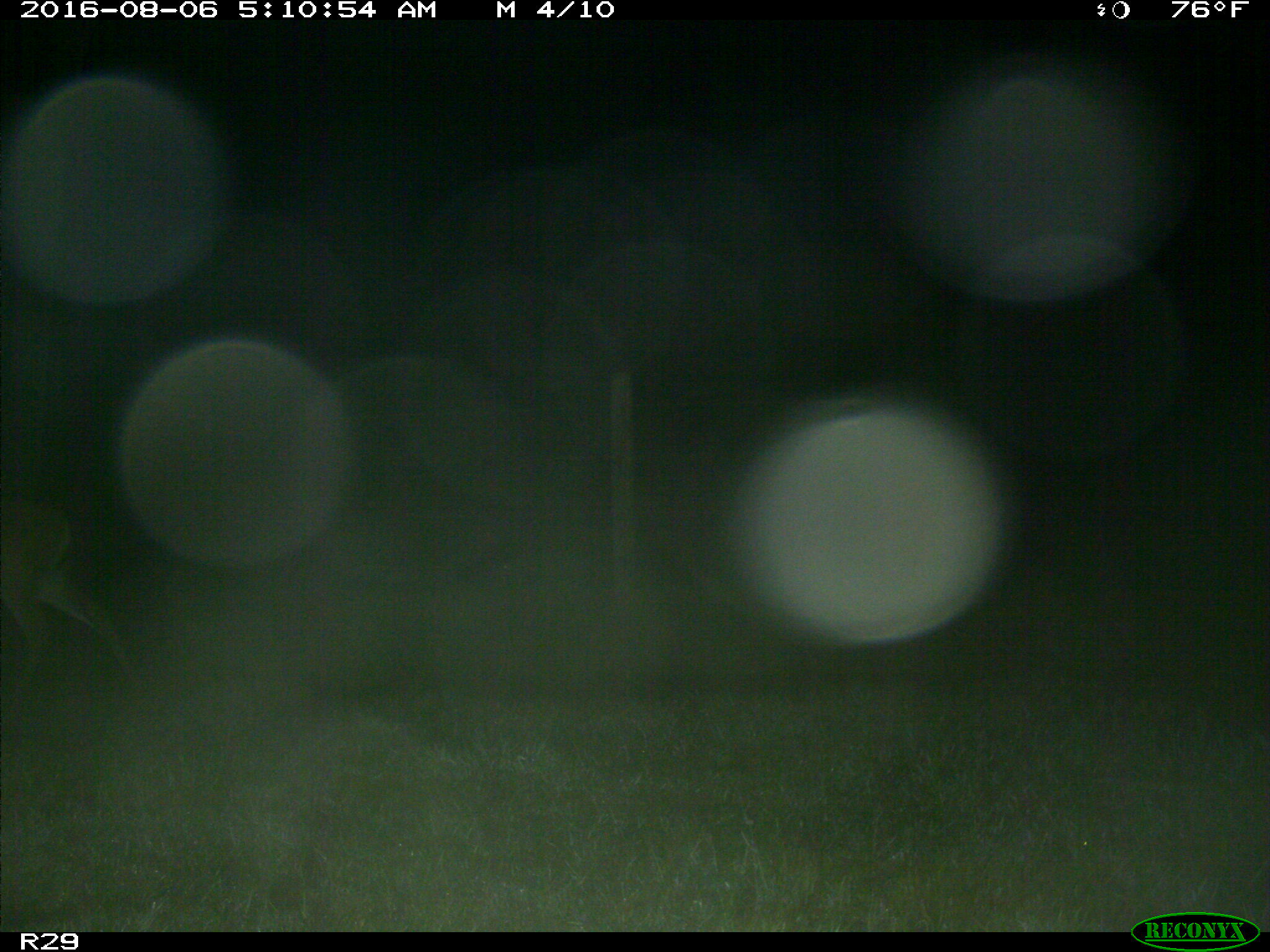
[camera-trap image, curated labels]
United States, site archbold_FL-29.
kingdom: Animalia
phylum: Chordata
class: Mammalia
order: Artiodactyla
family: Cervidae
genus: Odocoileus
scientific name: Odocoileus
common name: deer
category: unidentified deer